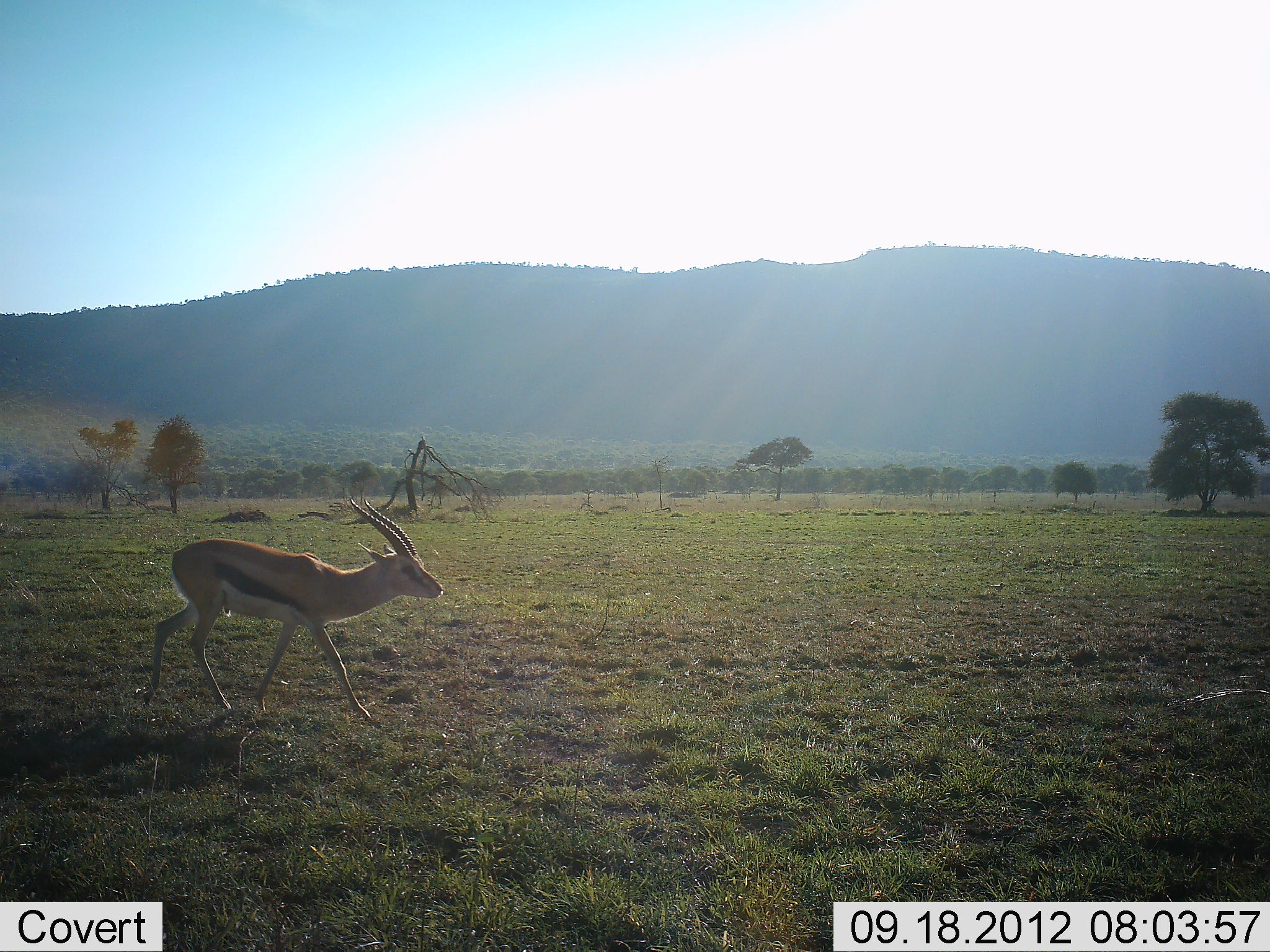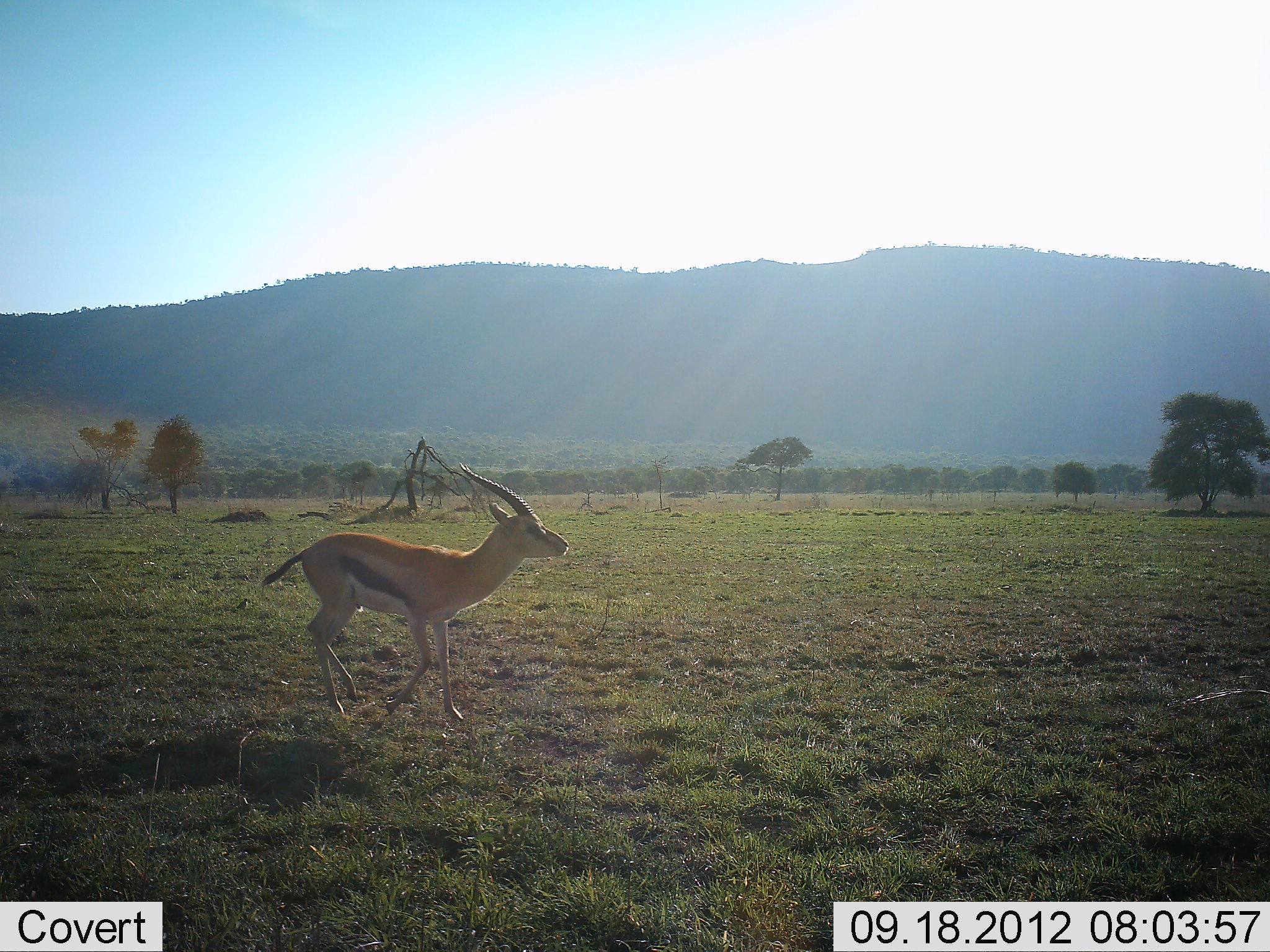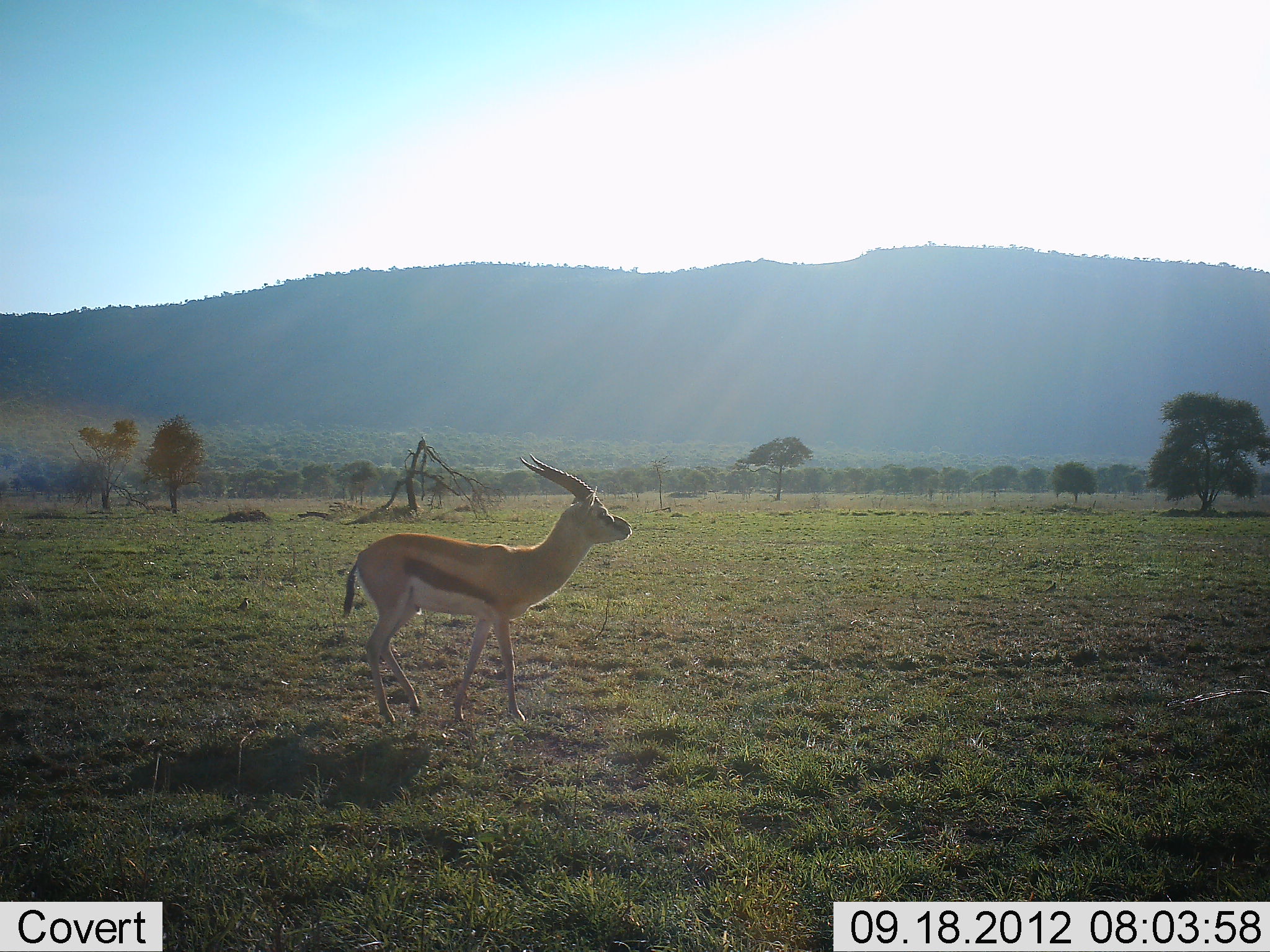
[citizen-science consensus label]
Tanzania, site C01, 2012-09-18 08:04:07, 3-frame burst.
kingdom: Animalia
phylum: Chordata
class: Mammalia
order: Artiodactyla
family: Bovidae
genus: Eudorcas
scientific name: Eudorcas thomsonii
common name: thomson's gazelle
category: gazellethomsons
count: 1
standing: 10%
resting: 0%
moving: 100%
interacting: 0%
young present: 0%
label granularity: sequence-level